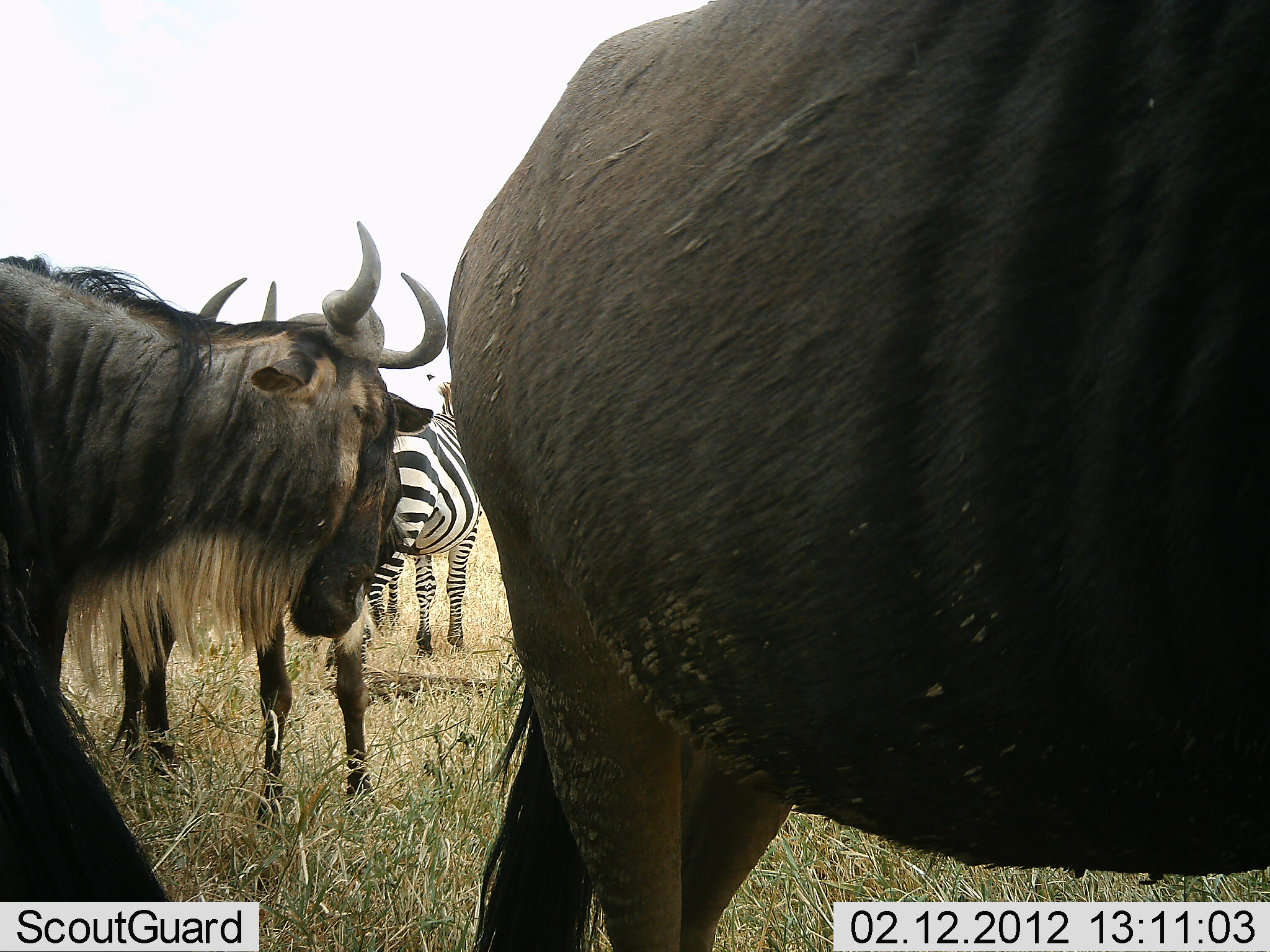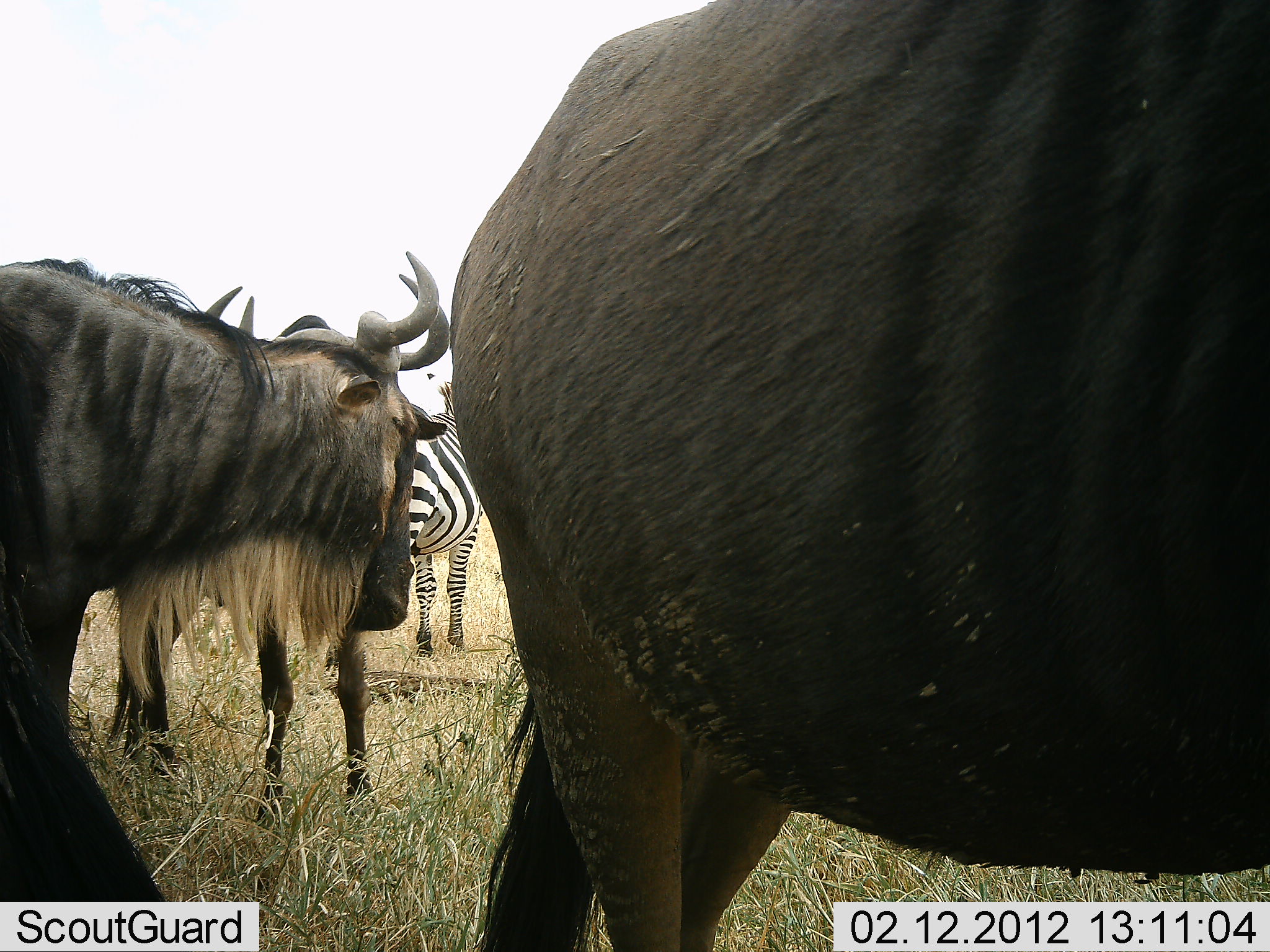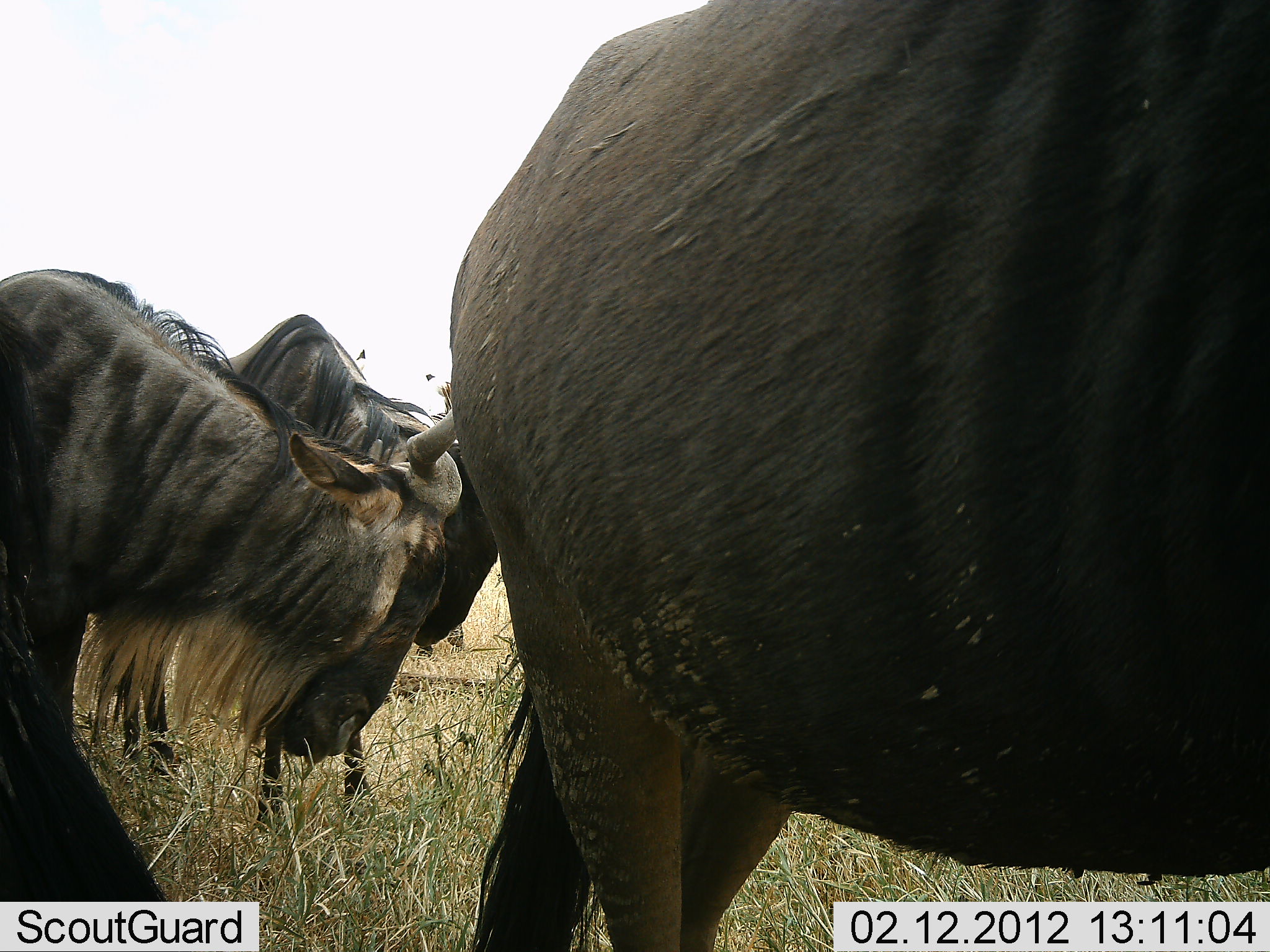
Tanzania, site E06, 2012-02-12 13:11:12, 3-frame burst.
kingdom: Animalia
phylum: Chordata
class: Mammalia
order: Artiodactyla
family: Bovidae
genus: Connochaetes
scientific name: Connochaetes taurinus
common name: blue wildebeest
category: wildebeest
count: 3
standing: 89%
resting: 0%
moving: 6%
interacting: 22%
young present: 0%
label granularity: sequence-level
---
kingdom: Animalia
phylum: Chordata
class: Mammalia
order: Perissodactyla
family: Equidae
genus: Equus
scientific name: Equus quagga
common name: plains zebra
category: zebra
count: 1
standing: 100%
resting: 0%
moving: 0%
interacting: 0%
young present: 0%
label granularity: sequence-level